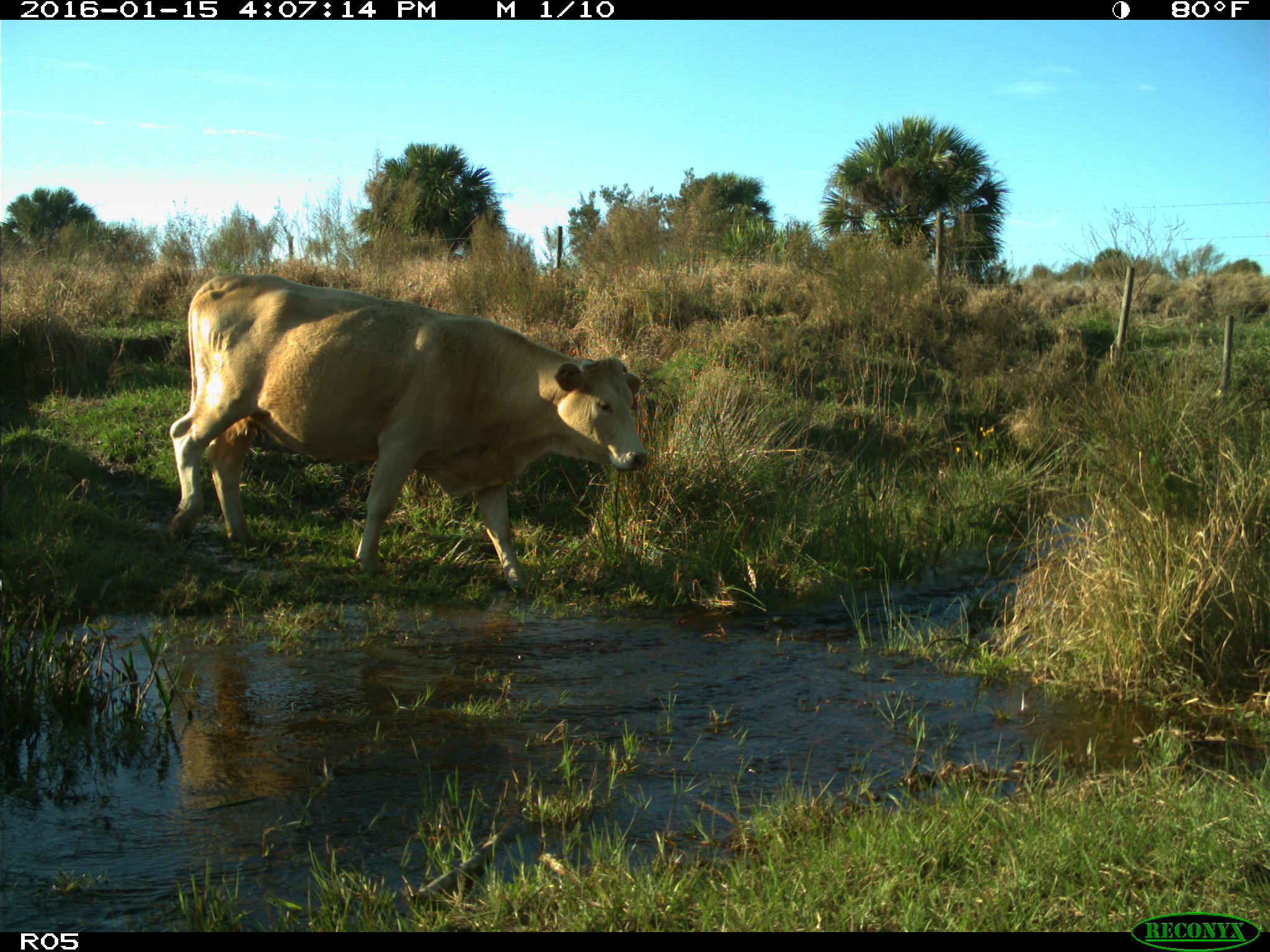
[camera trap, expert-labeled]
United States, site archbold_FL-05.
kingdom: Animalia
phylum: Chordata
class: Mammalia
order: Artiodactyla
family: Bovidae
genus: Bos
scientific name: Bos taurus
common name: domestic cow